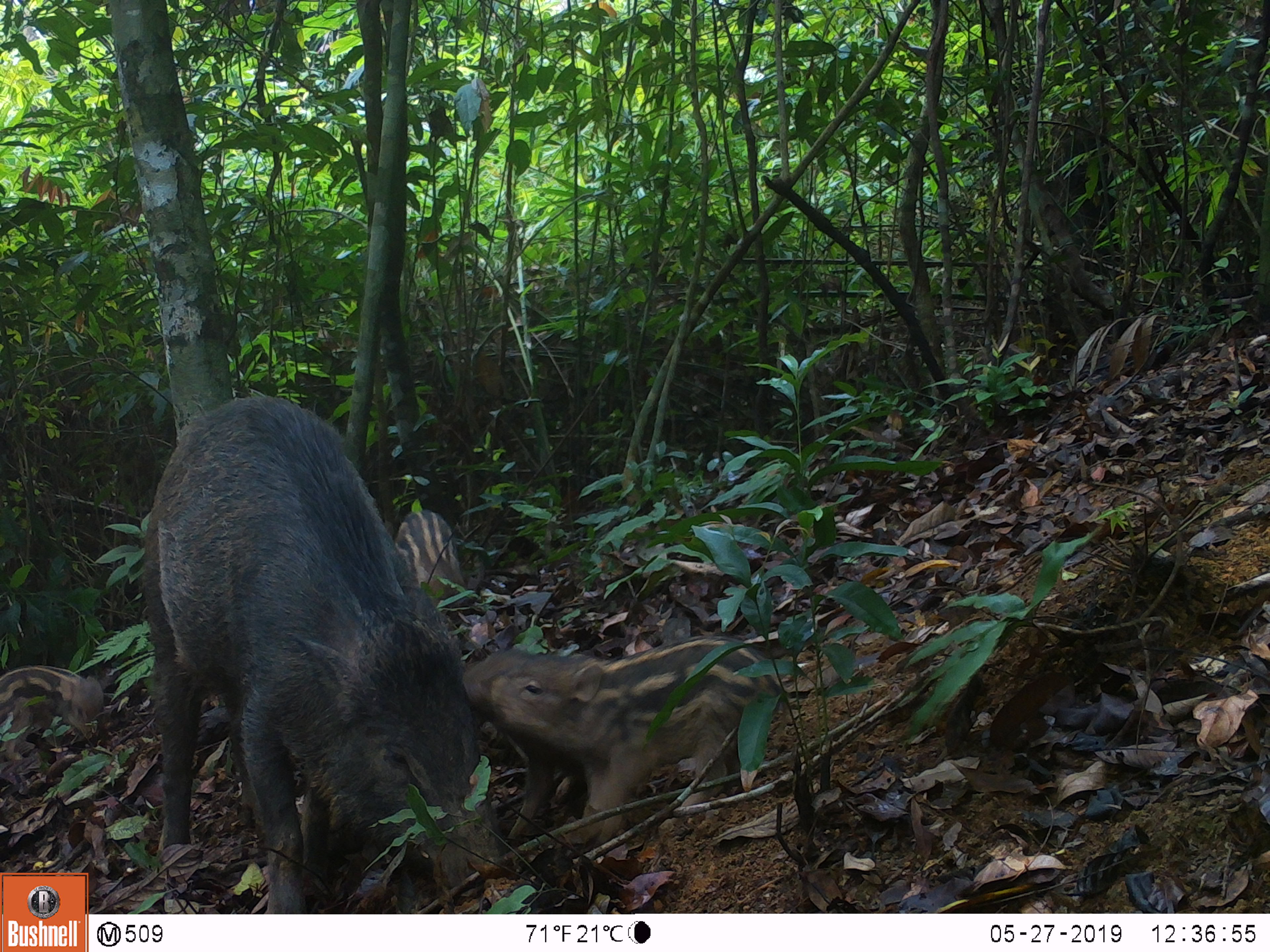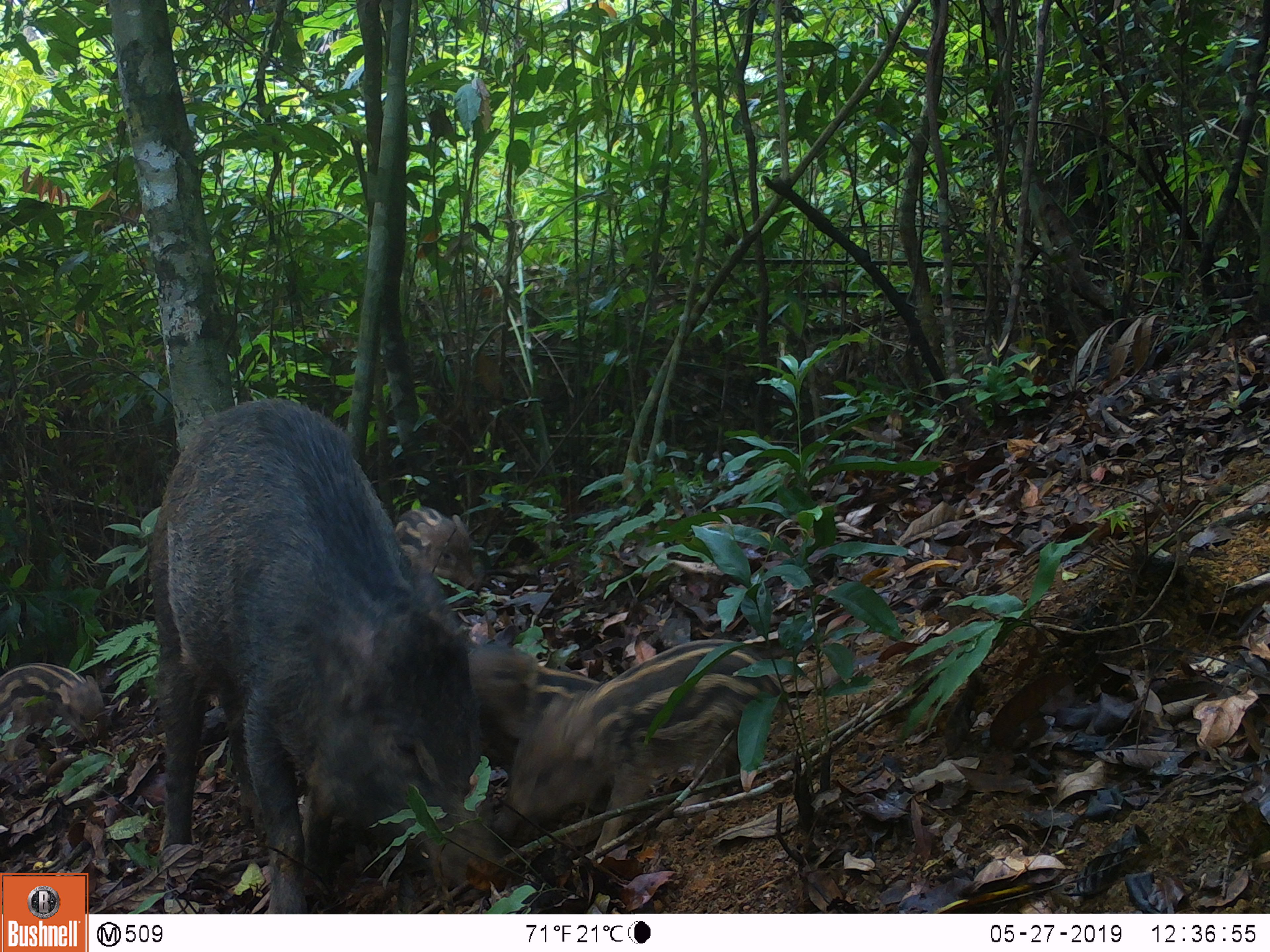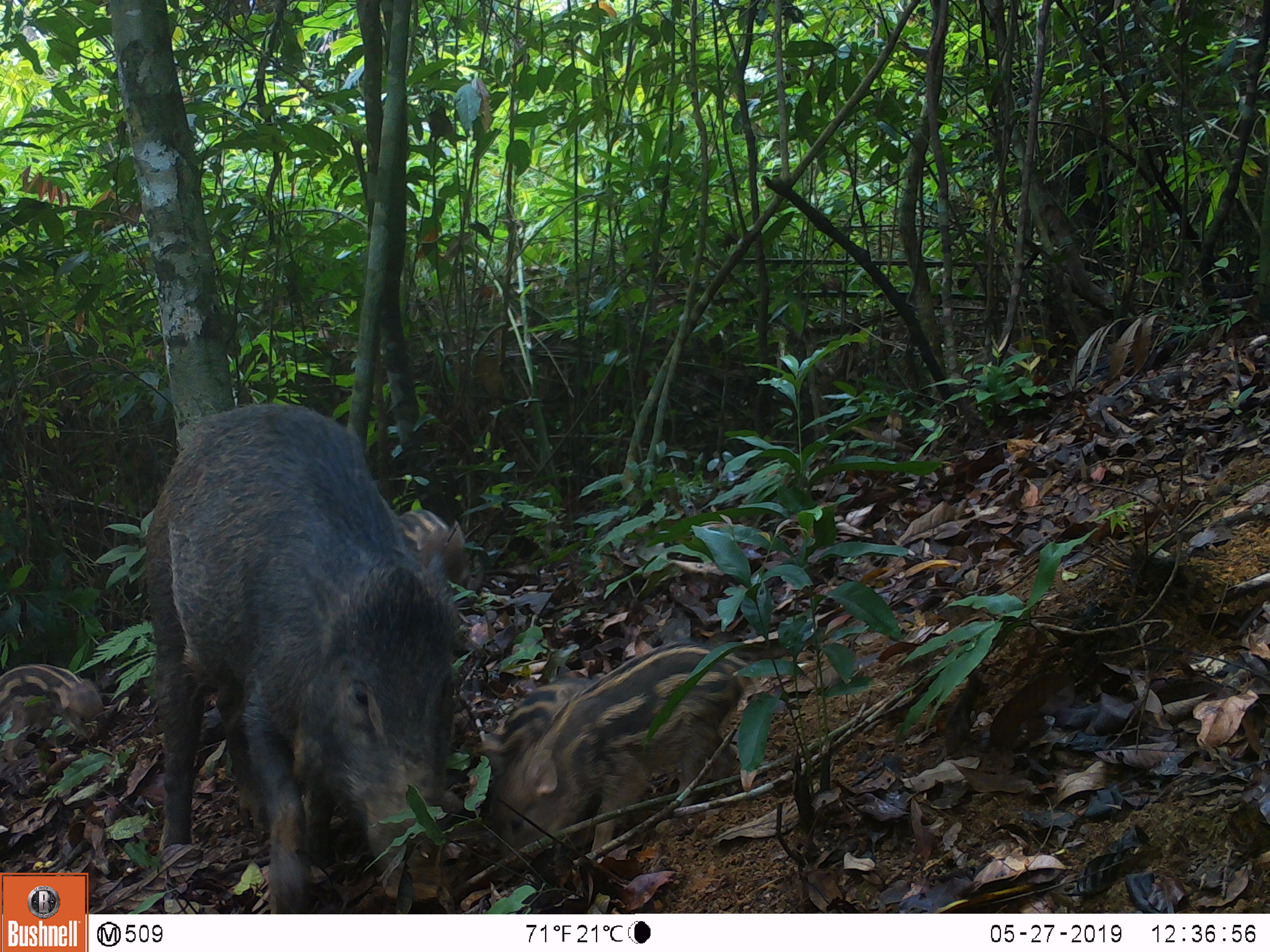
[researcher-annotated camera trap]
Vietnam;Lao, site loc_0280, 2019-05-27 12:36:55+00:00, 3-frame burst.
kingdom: Animalia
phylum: Chordata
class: Mammalia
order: Artiodactyla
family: Suidae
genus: Sus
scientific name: Sus scrofa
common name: eurasian wild pig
Eurasian wild pig (Sus scrofa). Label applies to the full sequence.